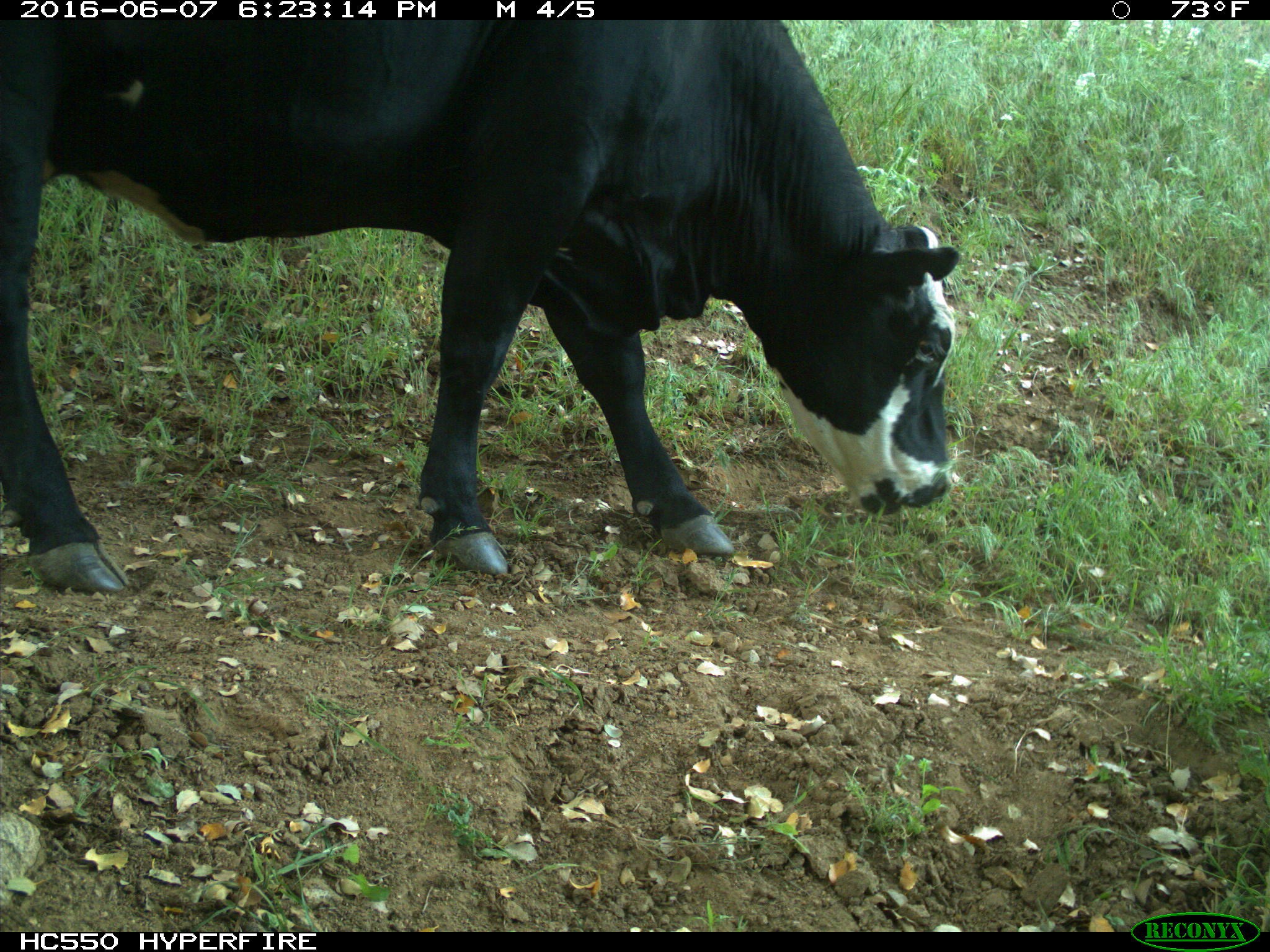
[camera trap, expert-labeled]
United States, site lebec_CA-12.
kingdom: Animalia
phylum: Chordata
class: Mammalia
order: Artiodactyla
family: Bovidae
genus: Bos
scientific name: Bos taurus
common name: domestic cow